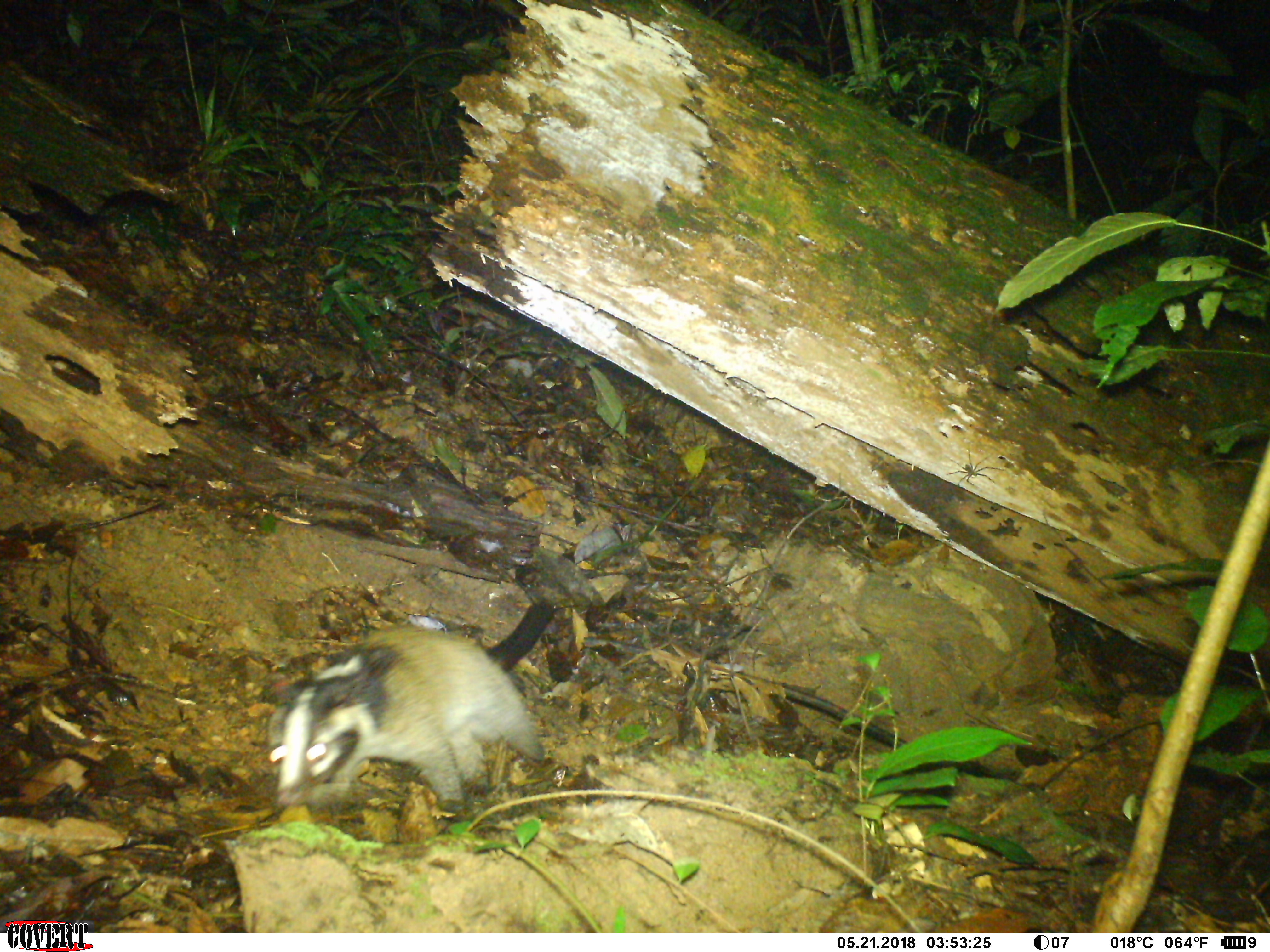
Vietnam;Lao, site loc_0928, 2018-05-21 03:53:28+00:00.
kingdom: Animalia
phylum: Chordata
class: Mammalia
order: Carnivora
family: Viverridae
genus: Paguma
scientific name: Paguma larvata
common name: masked palm civet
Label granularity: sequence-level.